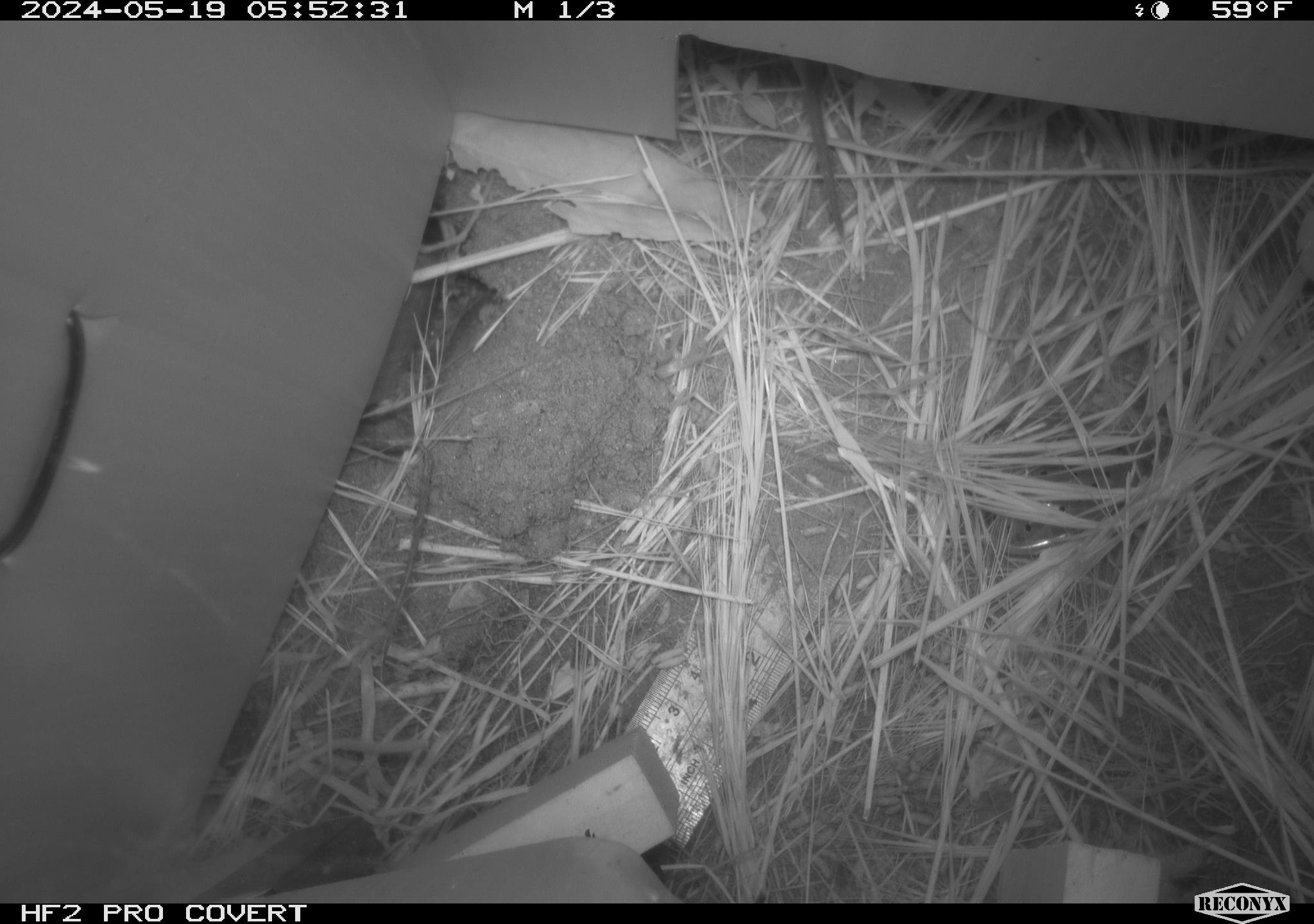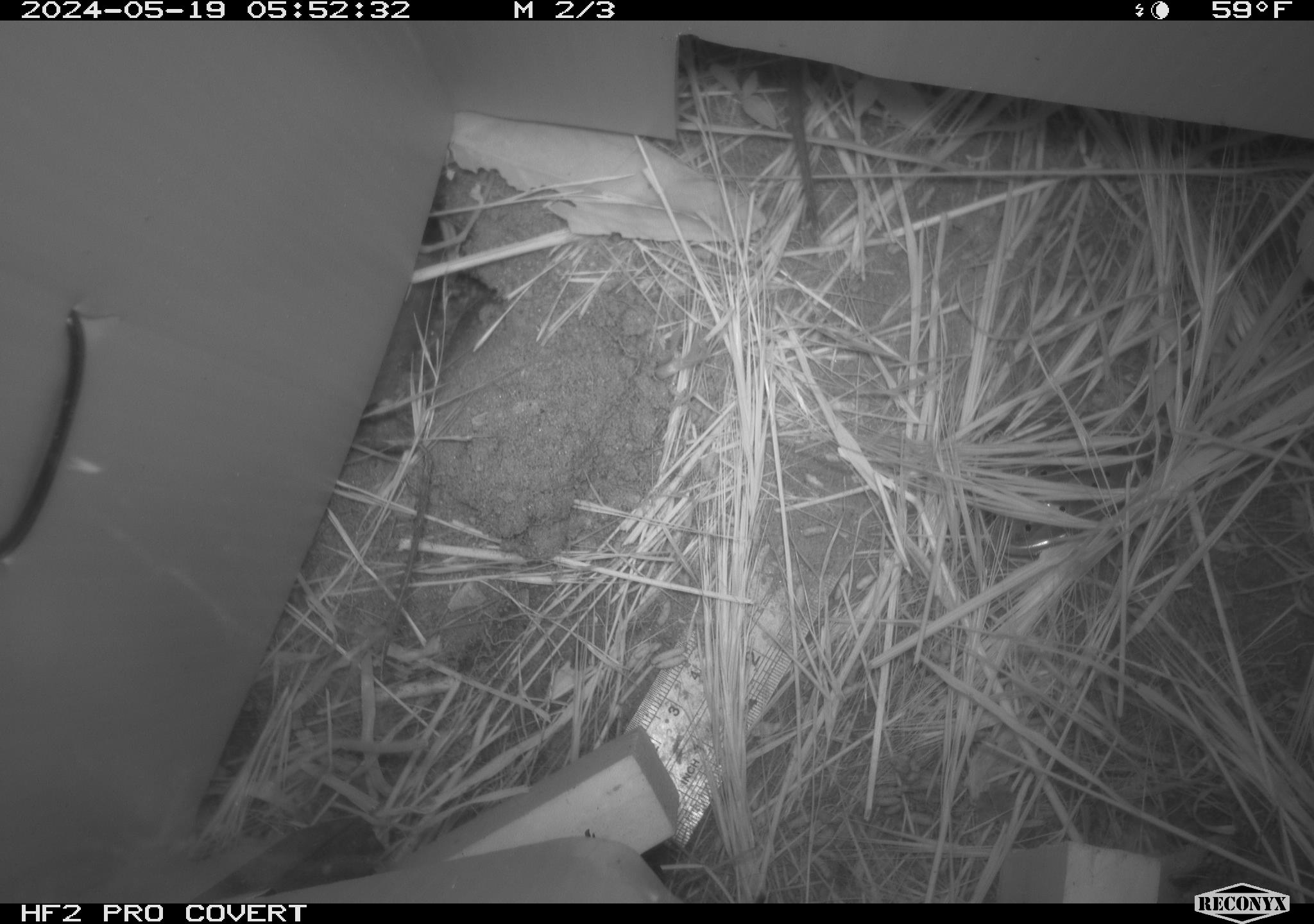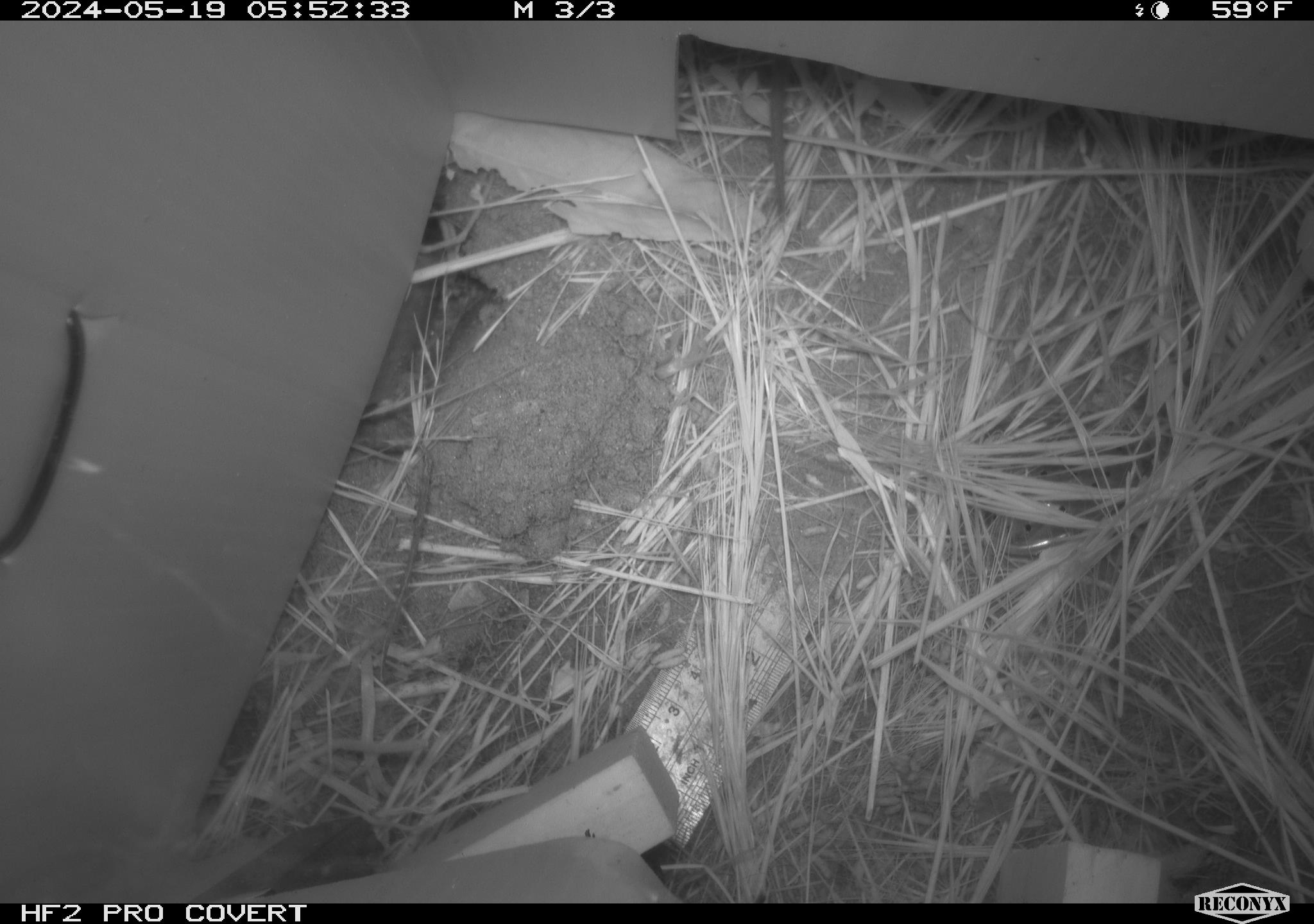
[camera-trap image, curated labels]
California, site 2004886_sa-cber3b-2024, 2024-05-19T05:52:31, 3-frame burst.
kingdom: Animalia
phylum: Chordata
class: Mammalia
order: Rodentia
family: Cricetidae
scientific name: Arvicolinae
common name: voles, lemmings, and muskrats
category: arvicolinae subfamily